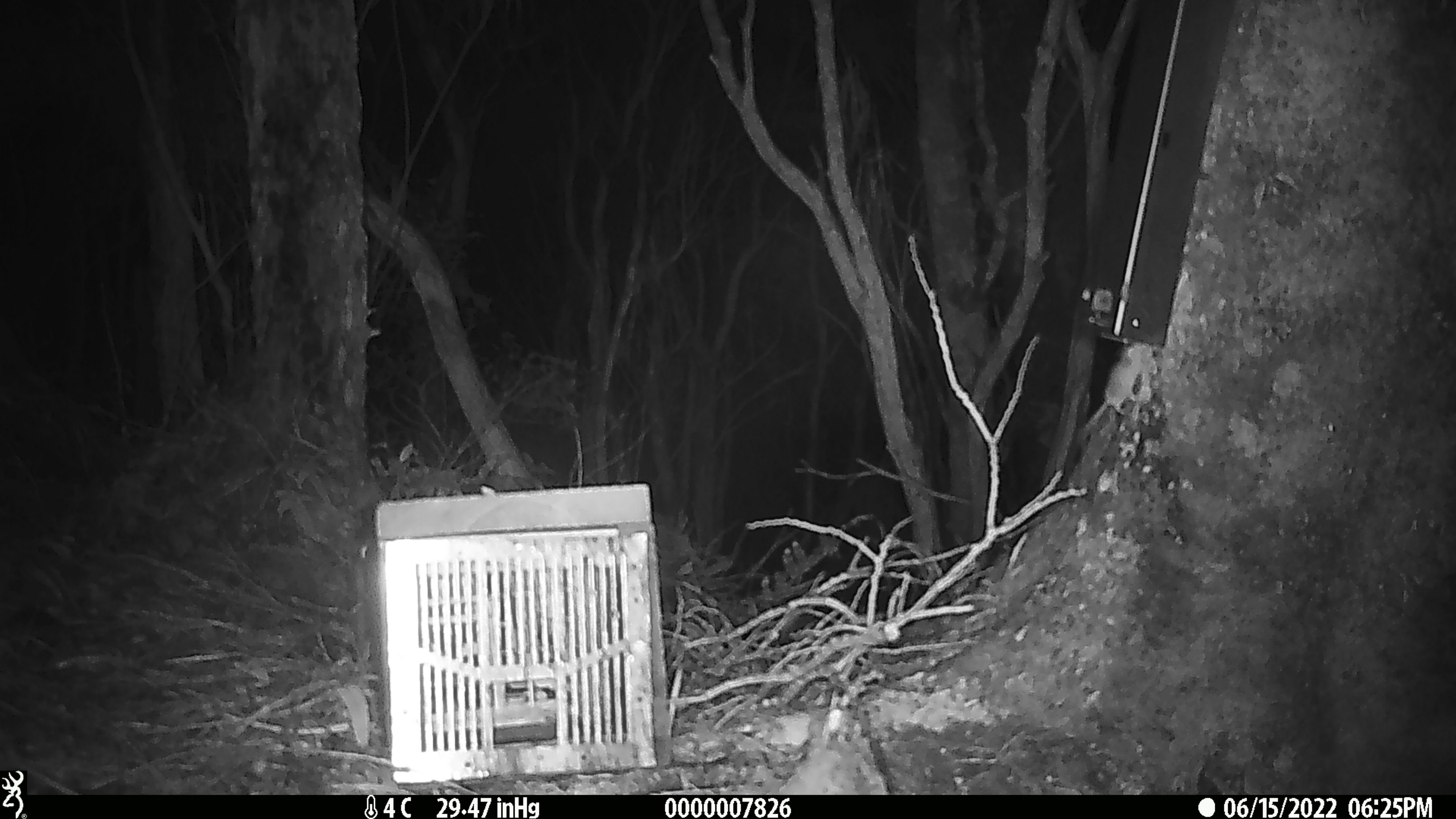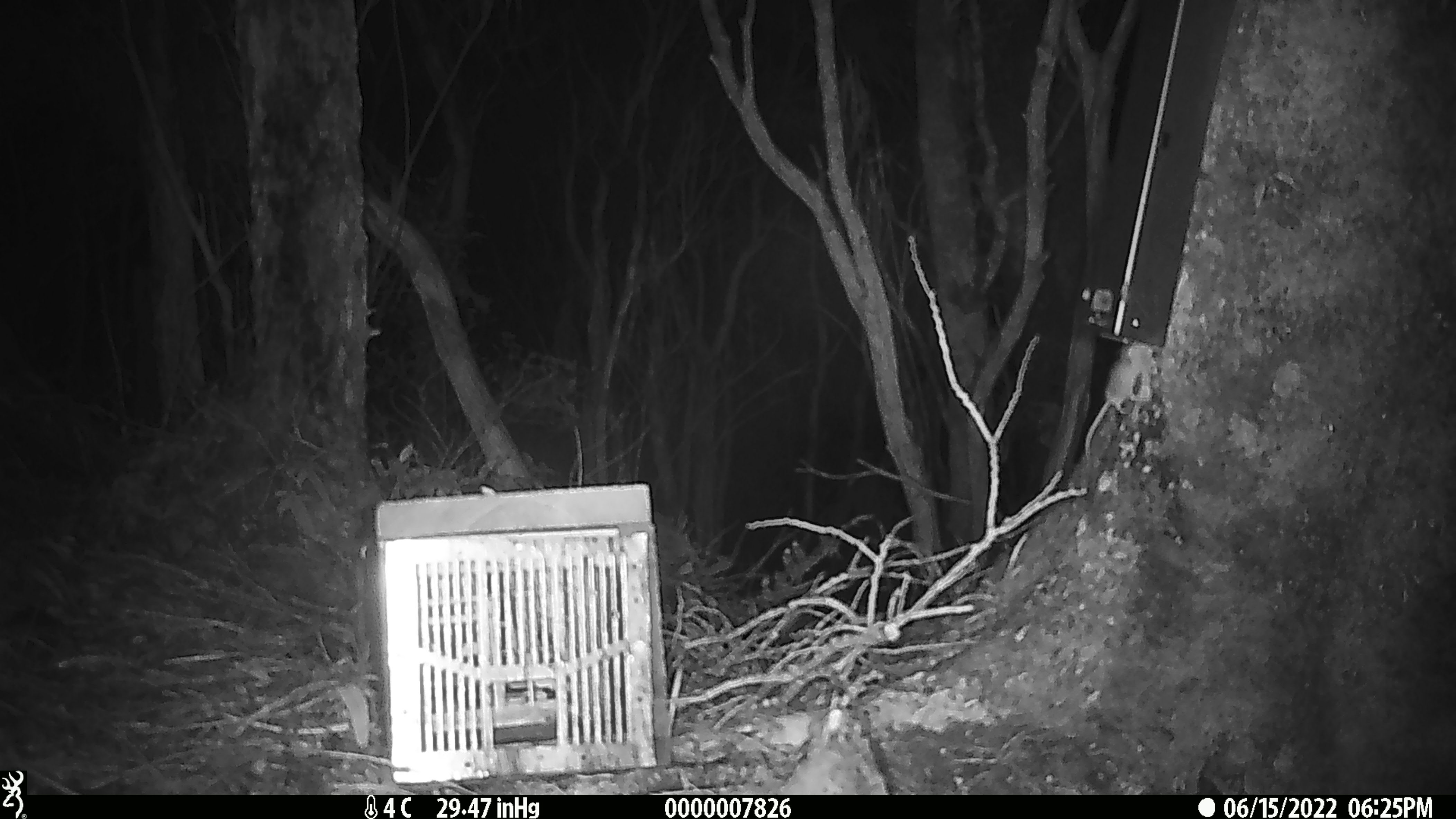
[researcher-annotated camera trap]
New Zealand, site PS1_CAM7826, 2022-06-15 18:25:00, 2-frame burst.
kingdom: Animalia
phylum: Chordata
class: Mammalia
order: Rodentia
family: Muridae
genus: Mus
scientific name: Mus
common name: mouse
Mouse (Mus).